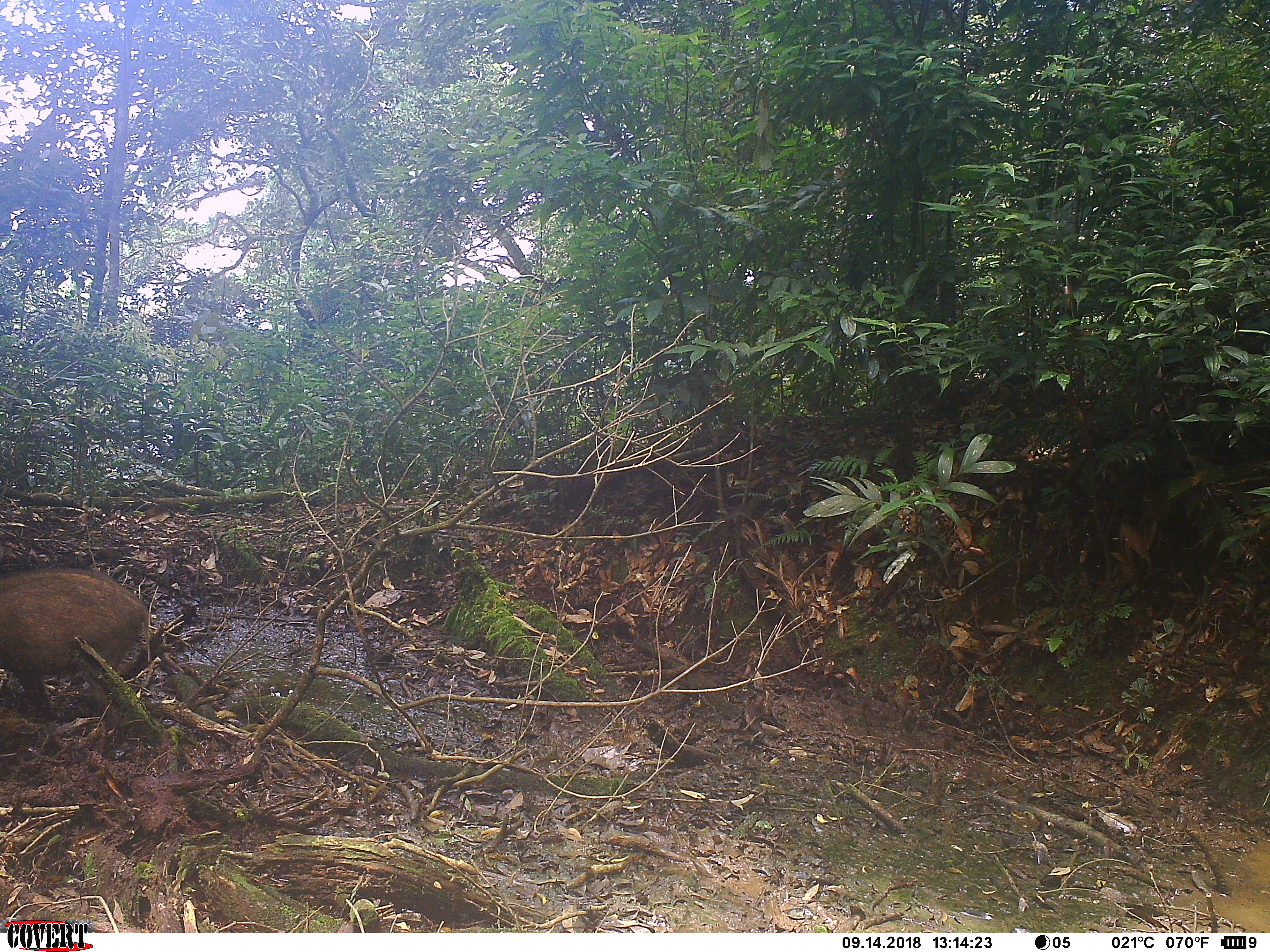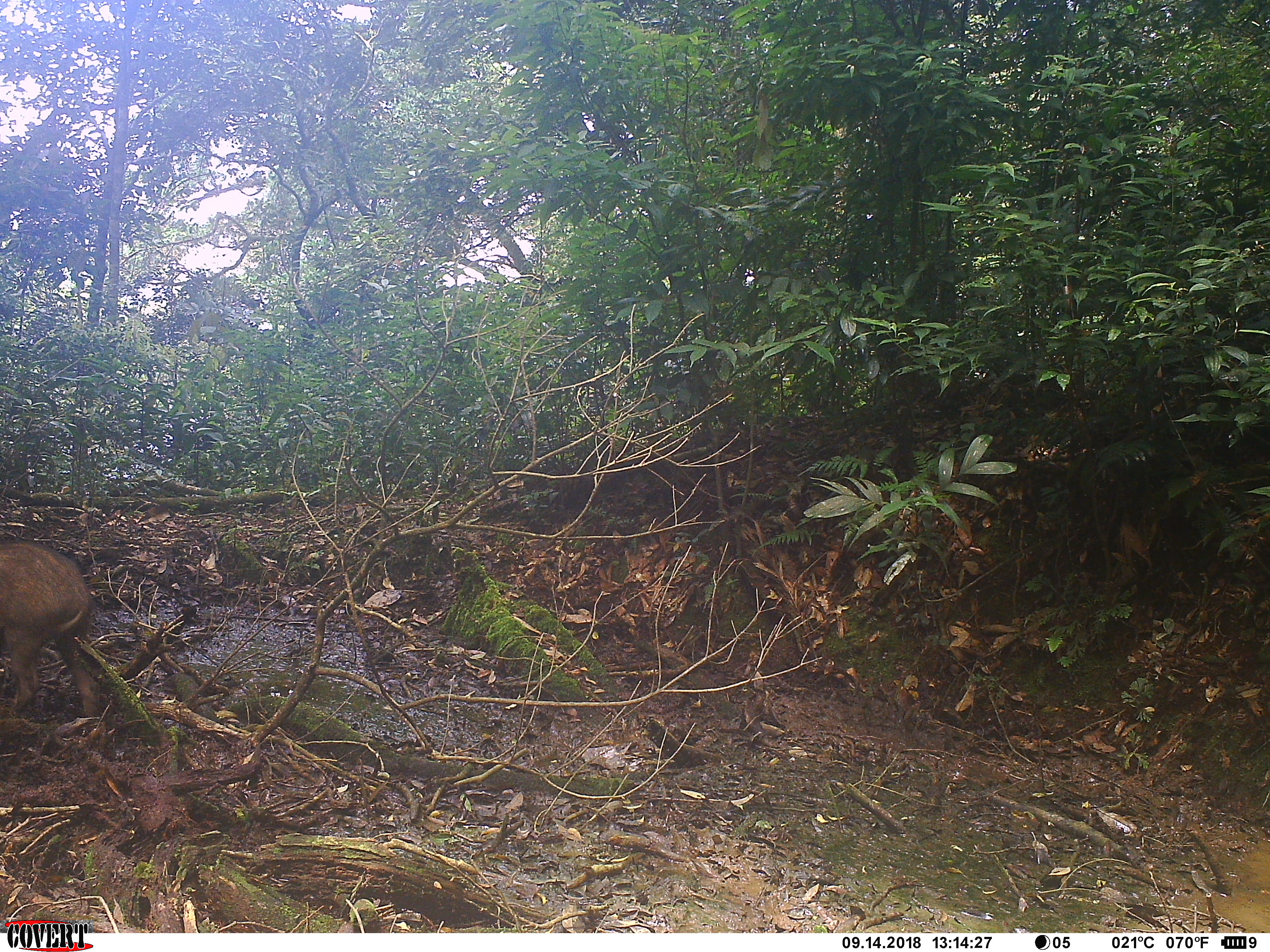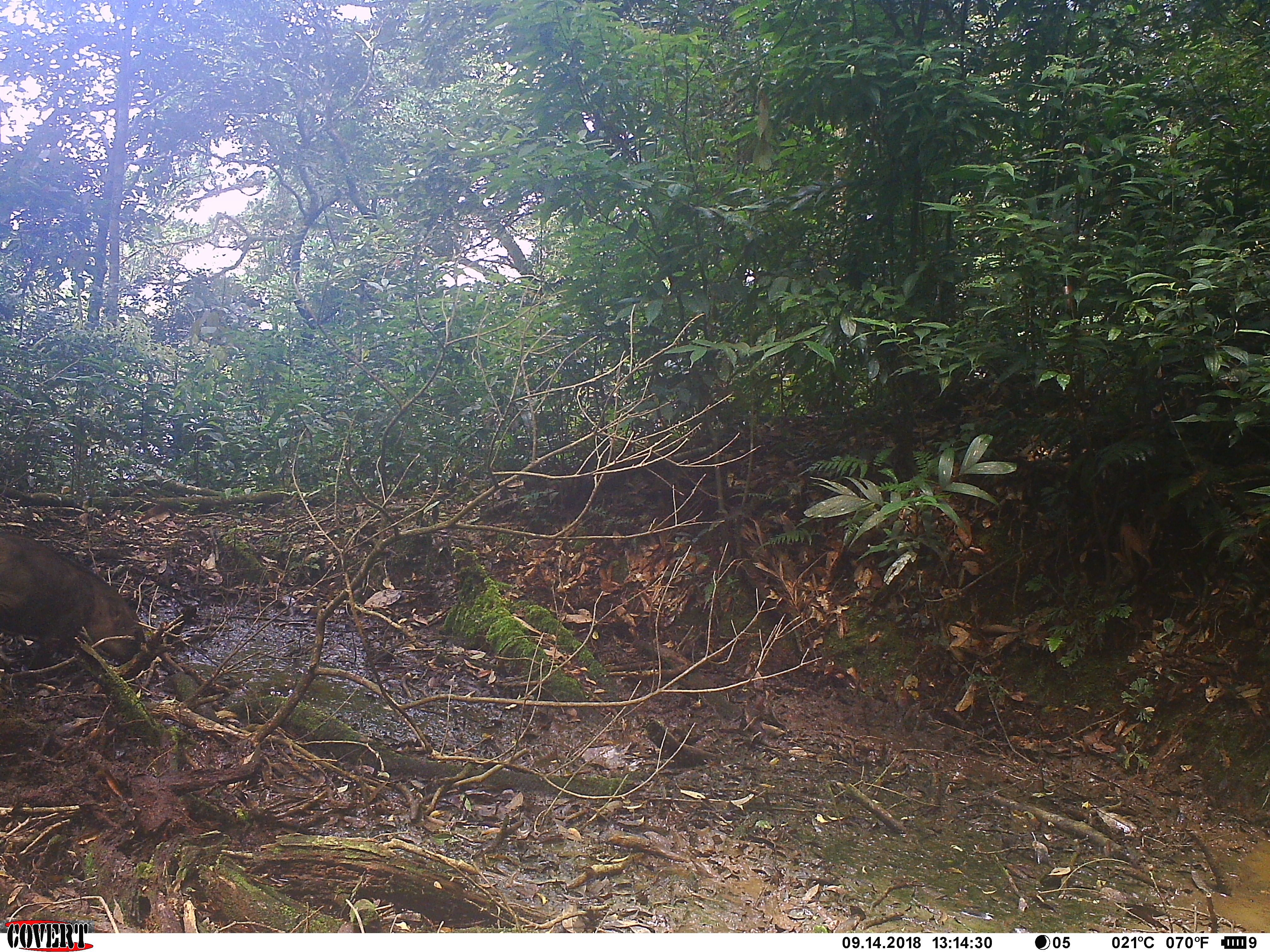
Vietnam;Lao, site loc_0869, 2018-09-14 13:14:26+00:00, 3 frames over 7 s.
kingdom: Animalia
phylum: Chordata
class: Mammalia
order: Artiodactyla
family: Suidae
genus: Sus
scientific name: Sus scrofa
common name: eurasian wild pig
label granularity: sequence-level